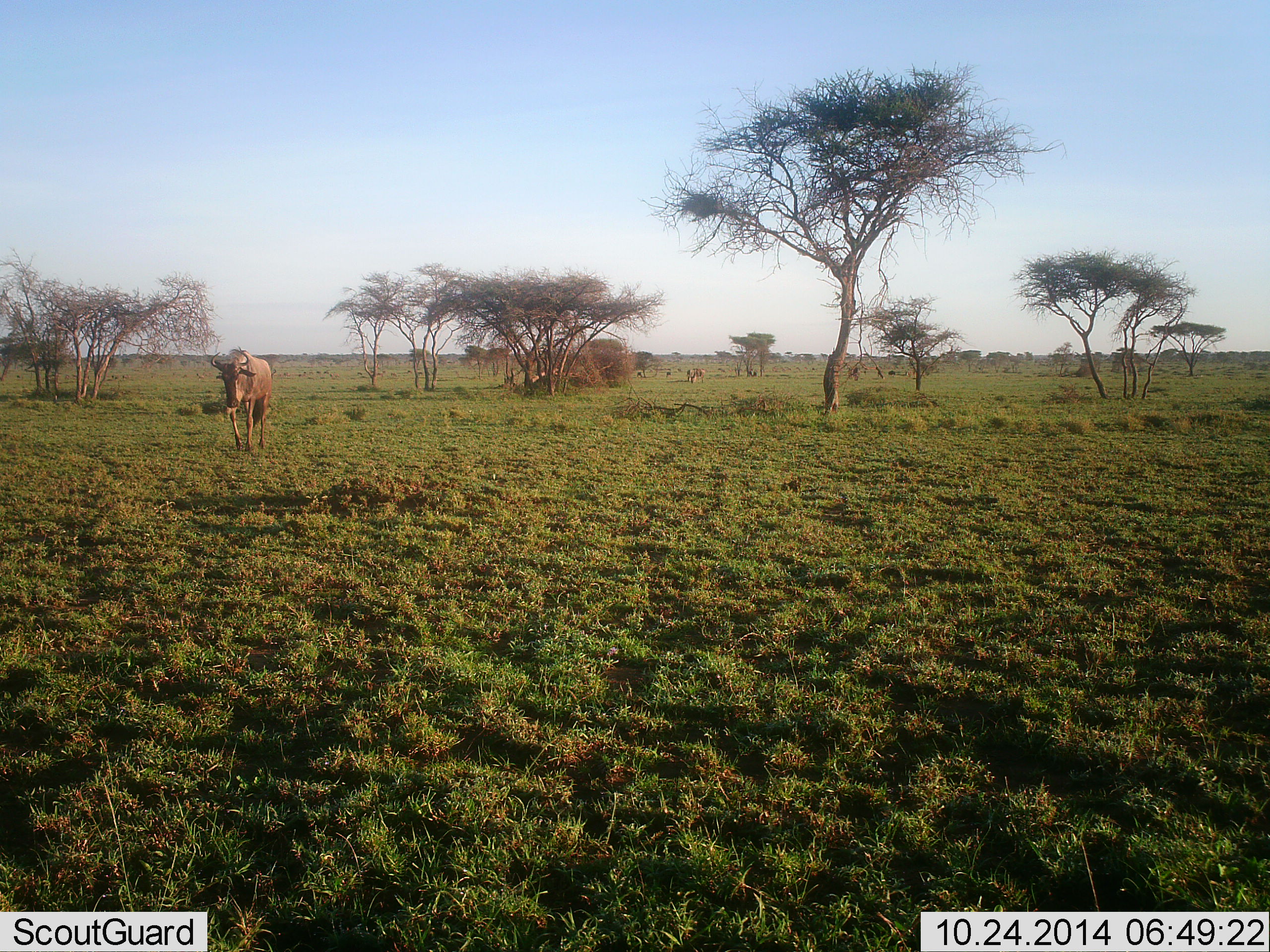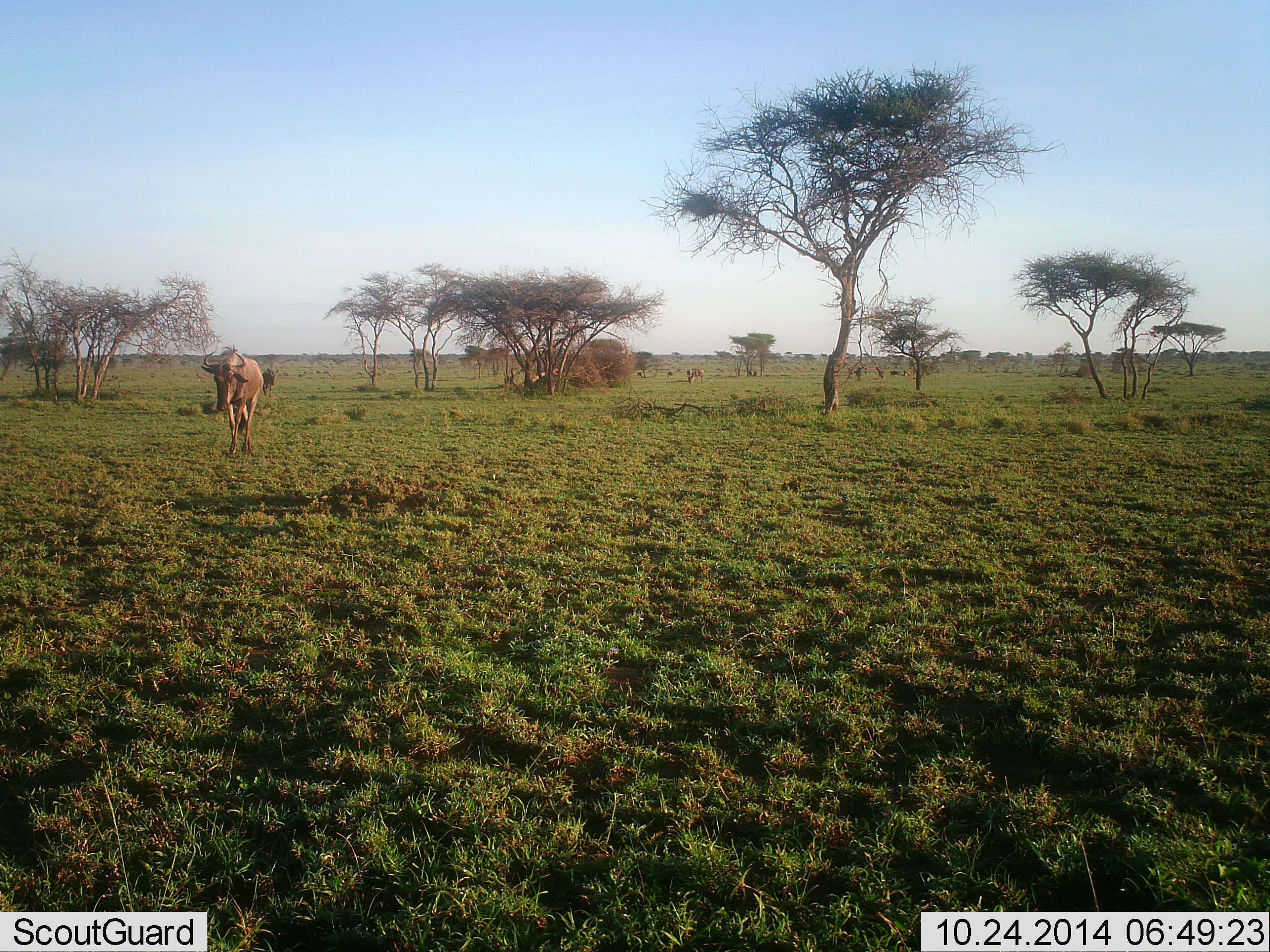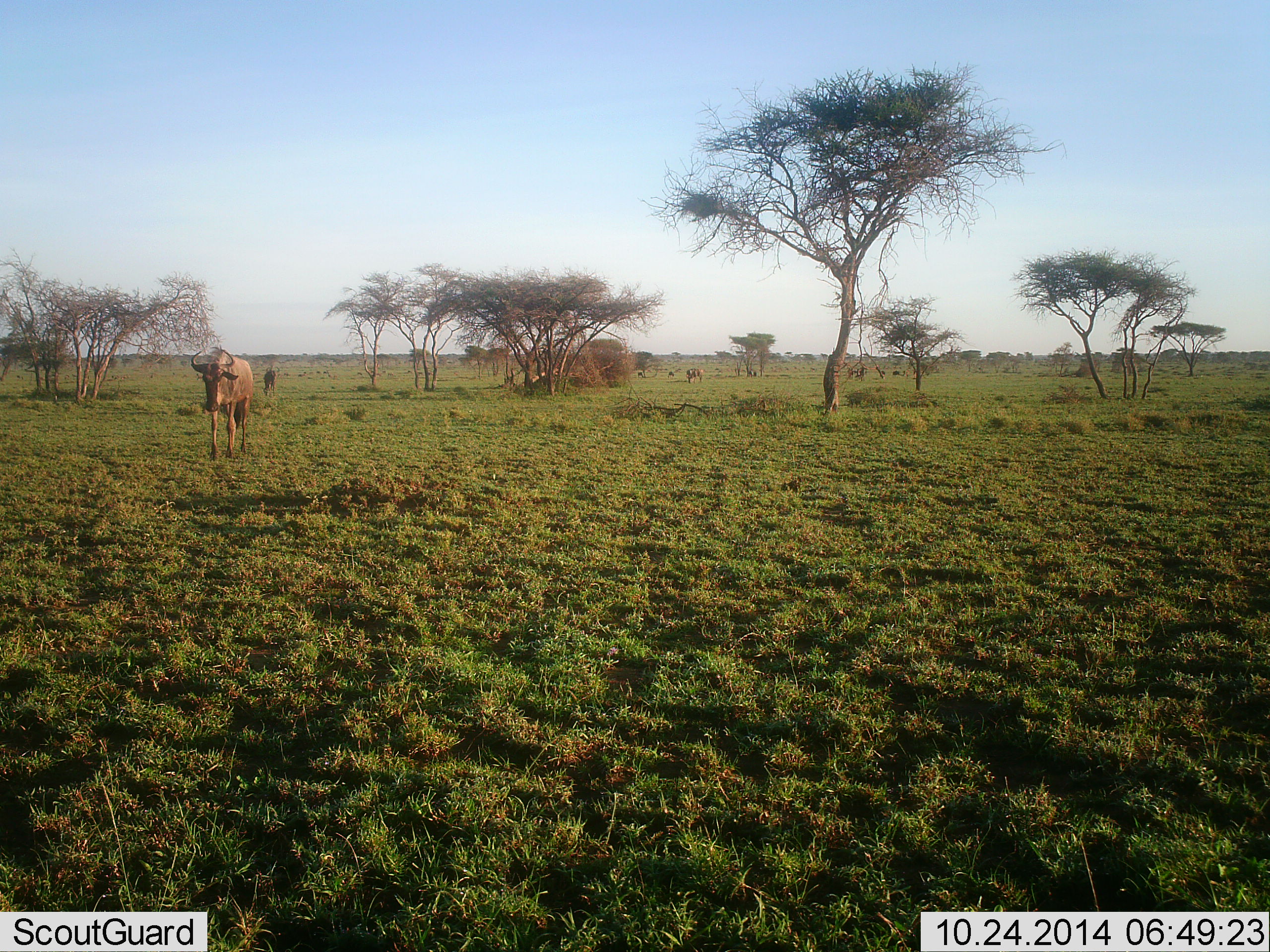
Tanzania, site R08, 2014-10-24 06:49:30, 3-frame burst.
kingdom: Animalia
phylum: Chordata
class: Mammalia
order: Artiodactyla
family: Bovidae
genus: Connochaetes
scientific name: Connochaetes taurinus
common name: blue wildebeest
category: wildebeest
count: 4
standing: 50%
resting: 0%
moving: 70%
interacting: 0%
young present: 0%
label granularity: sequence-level